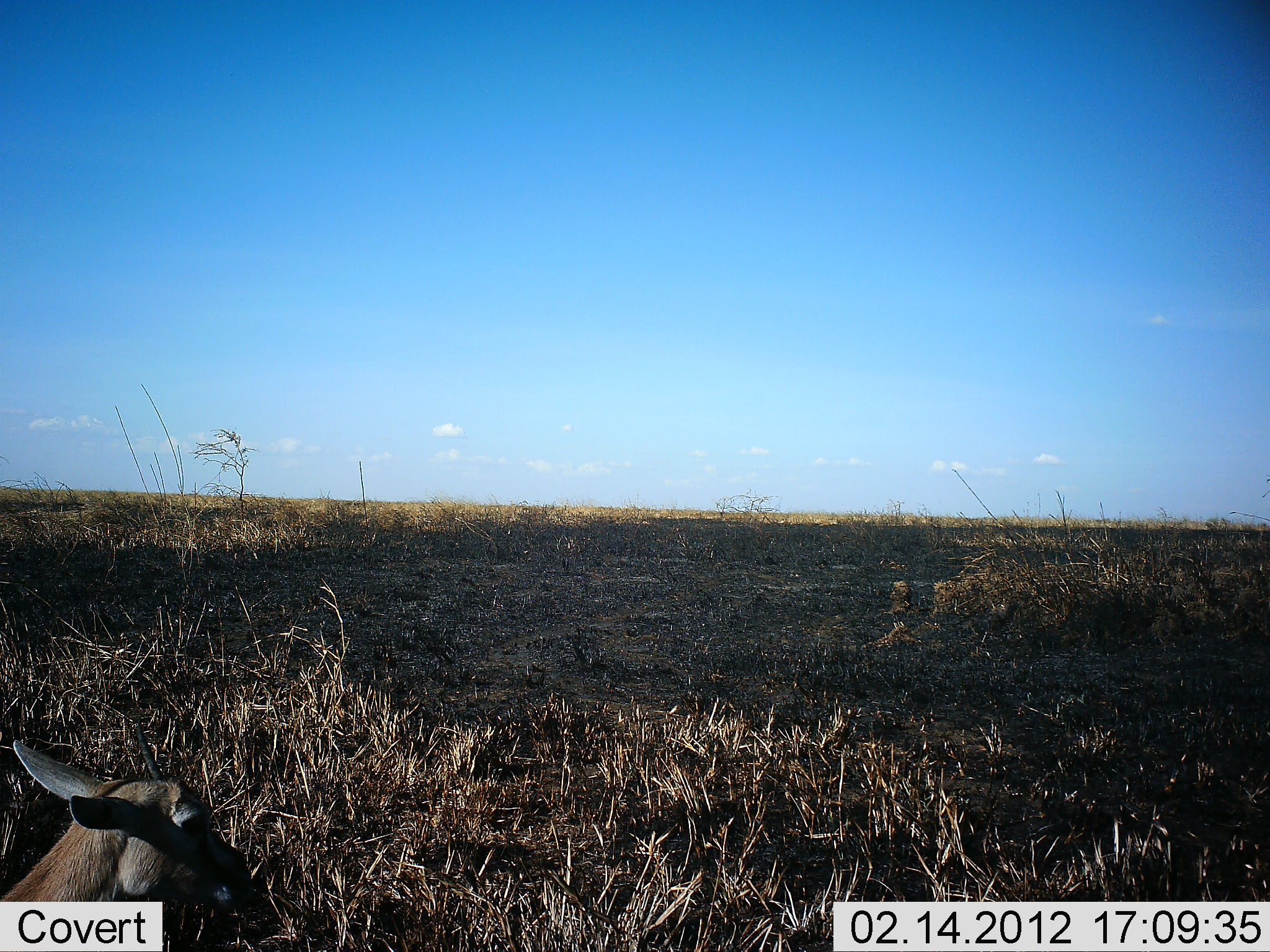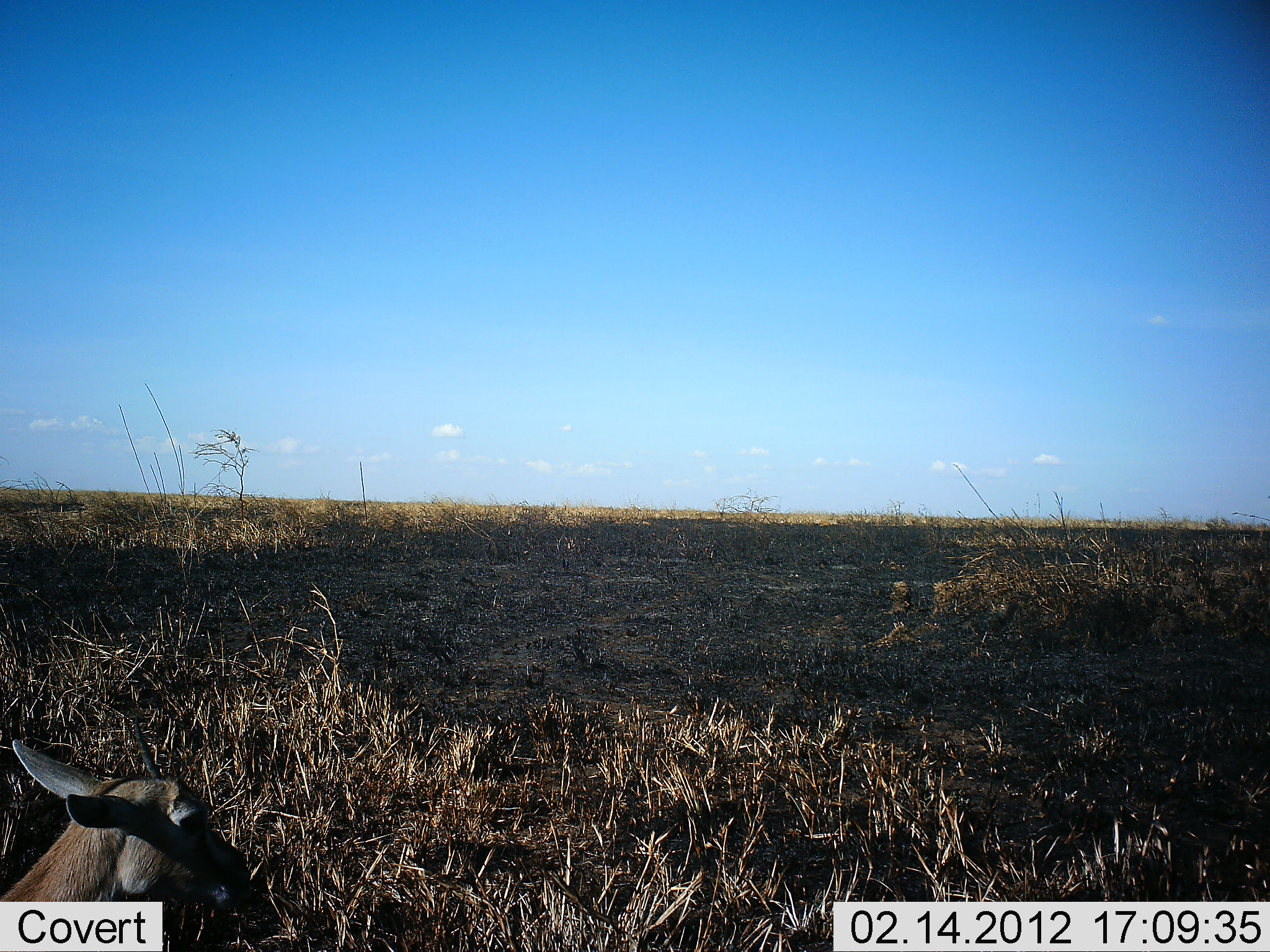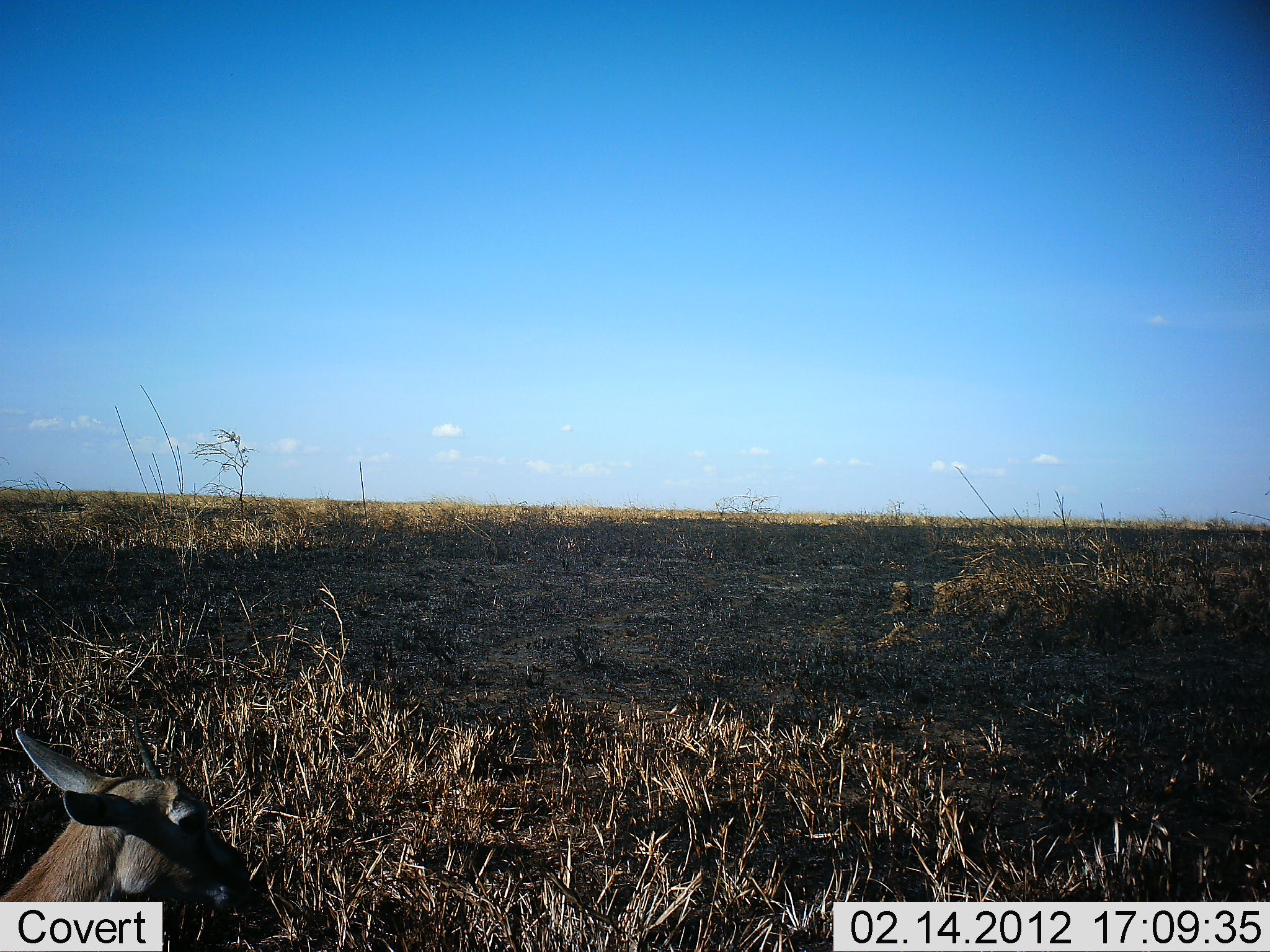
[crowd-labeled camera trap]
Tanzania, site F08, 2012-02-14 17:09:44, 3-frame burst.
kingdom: Animalia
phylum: Chordata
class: Mammalia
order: Artiodactyla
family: Bovidae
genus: Eudorcas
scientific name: Eudorcas thomsonii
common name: thomson's gazelle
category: gazellethomsons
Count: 1.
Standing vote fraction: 33%.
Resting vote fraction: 56%.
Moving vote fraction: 11%.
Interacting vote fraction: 0%.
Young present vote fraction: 0%.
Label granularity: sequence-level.